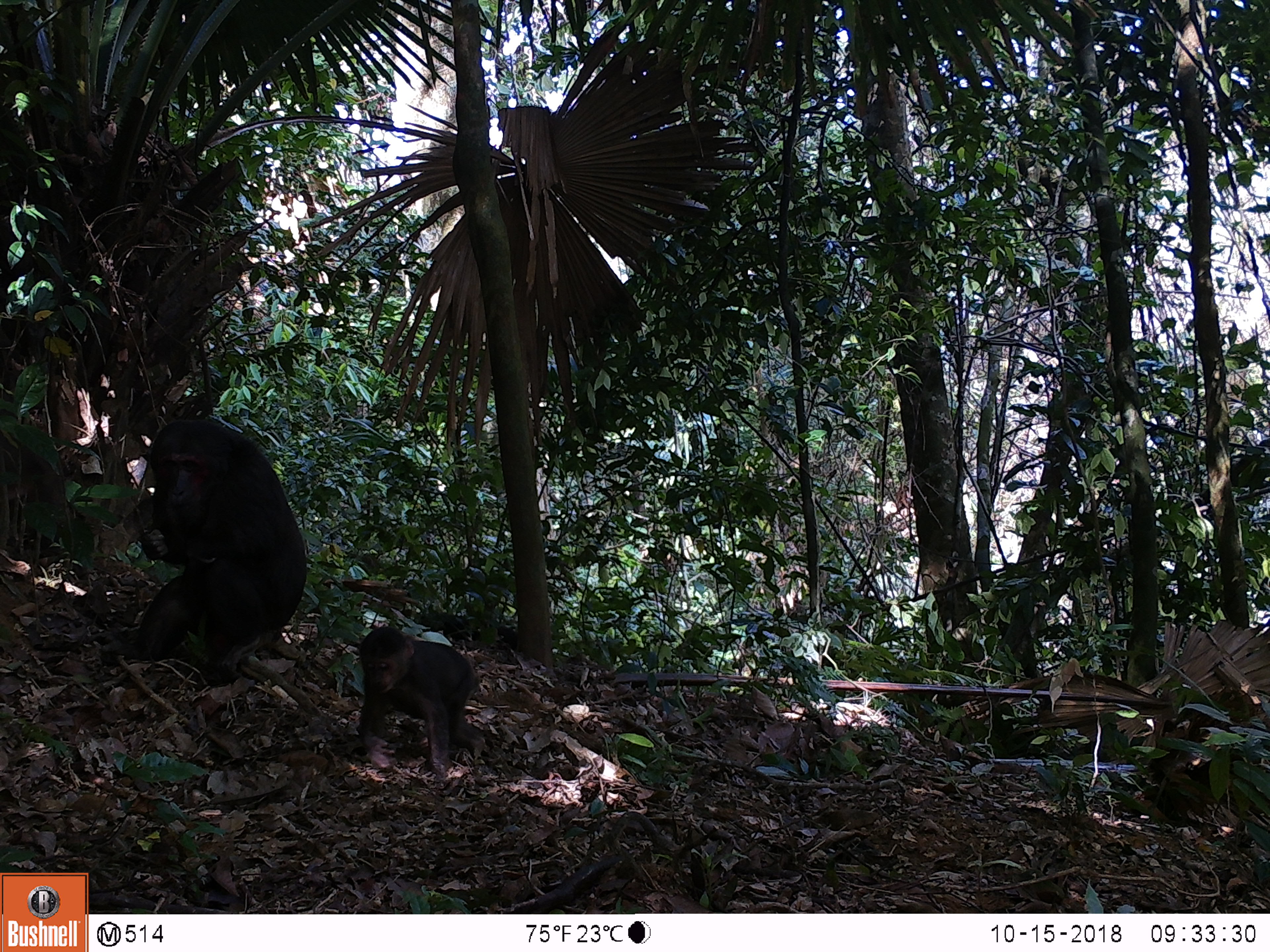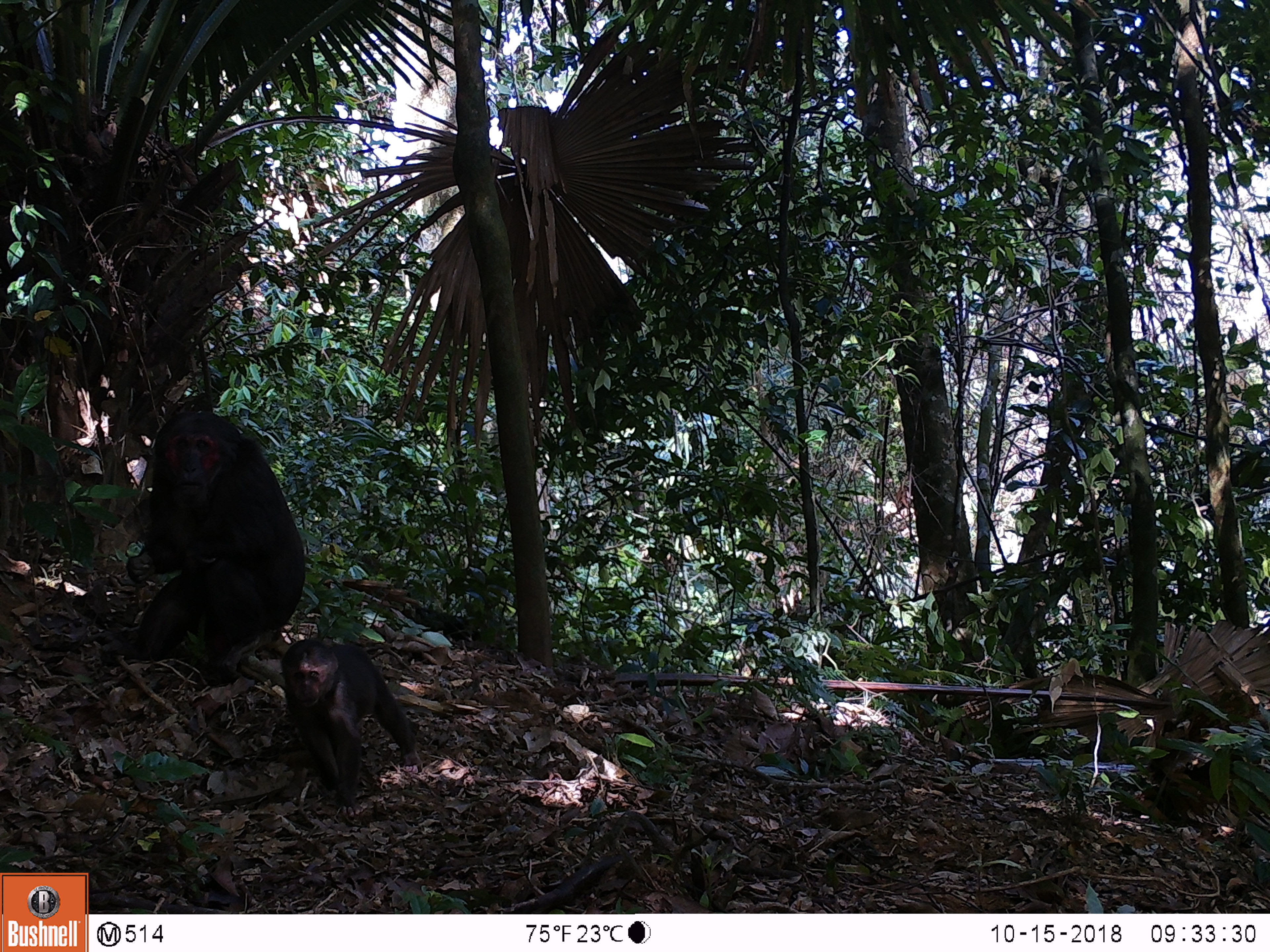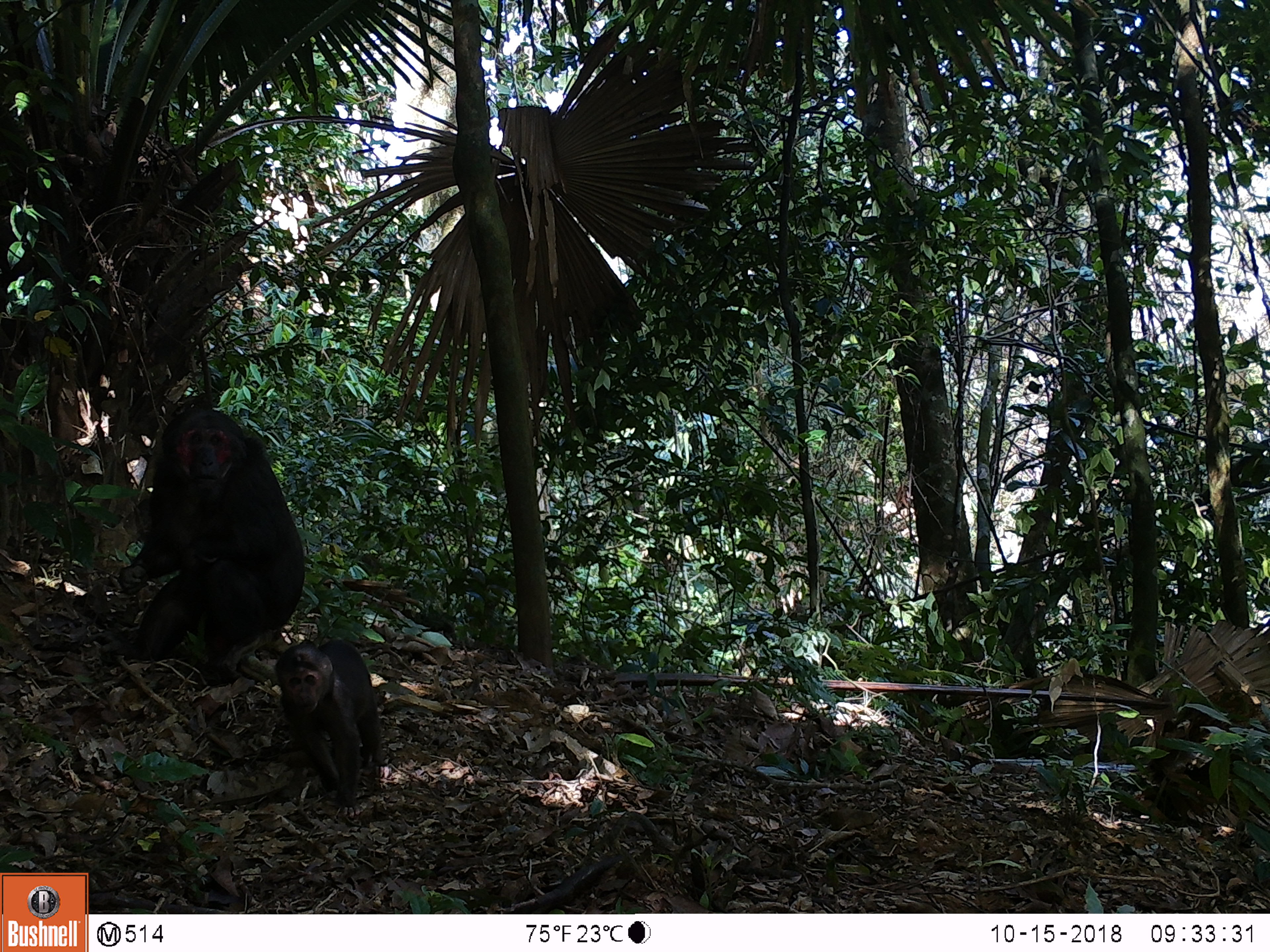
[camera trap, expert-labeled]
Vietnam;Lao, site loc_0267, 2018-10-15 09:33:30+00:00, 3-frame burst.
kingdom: Animalia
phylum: Chordata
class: Mammalia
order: Primates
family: Cercopithecidae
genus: Macaca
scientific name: Macaca arctoides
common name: stump-tailed macaque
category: stump tailed macaque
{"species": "stump tailed macaque (stump-tailed macaque) (Macaca arctoides)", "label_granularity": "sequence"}